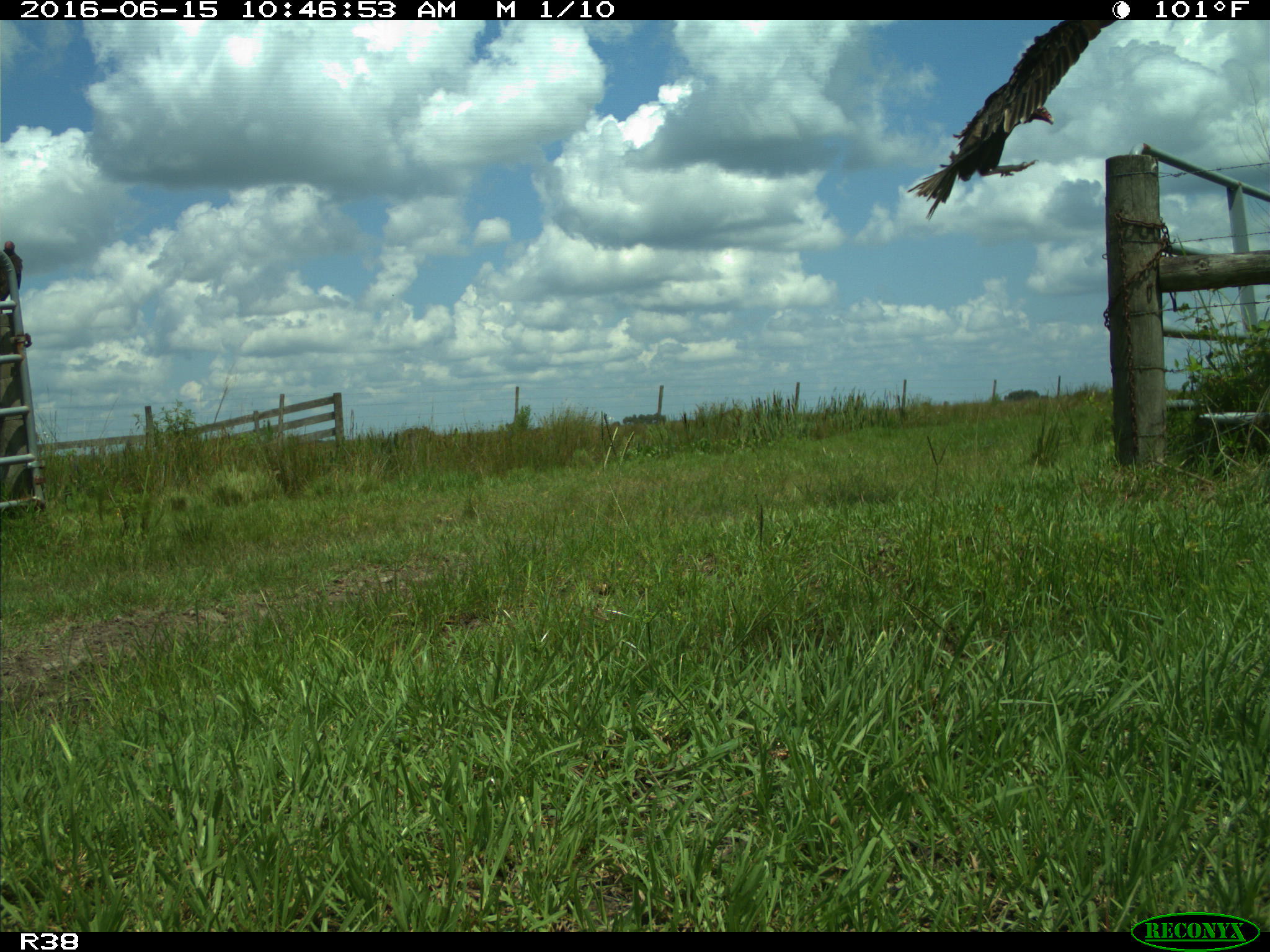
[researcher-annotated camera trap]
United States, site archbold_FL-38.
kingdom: Animalia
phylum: Chordata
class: Aves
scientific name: Aves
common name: birds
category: unidentified bird